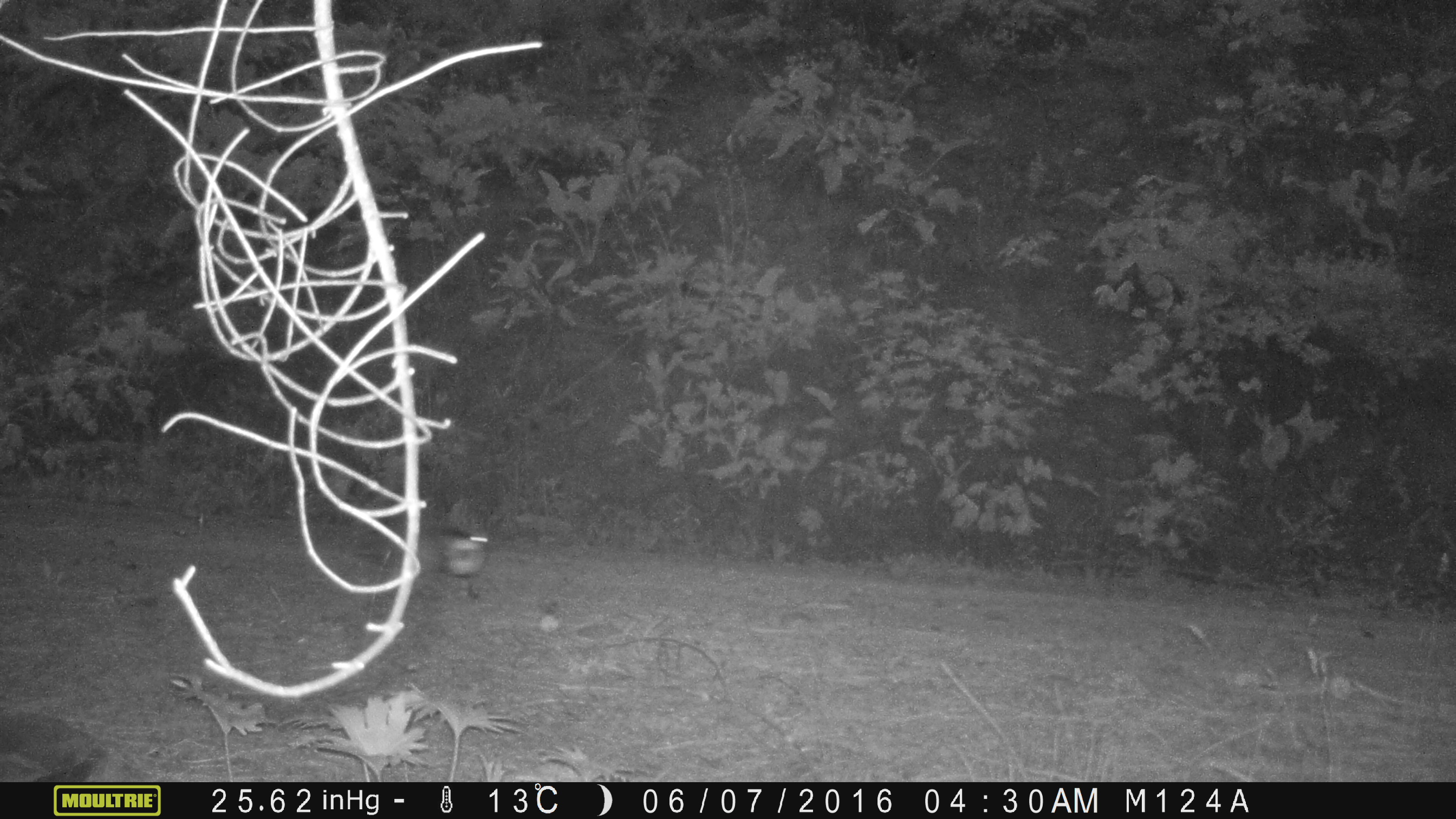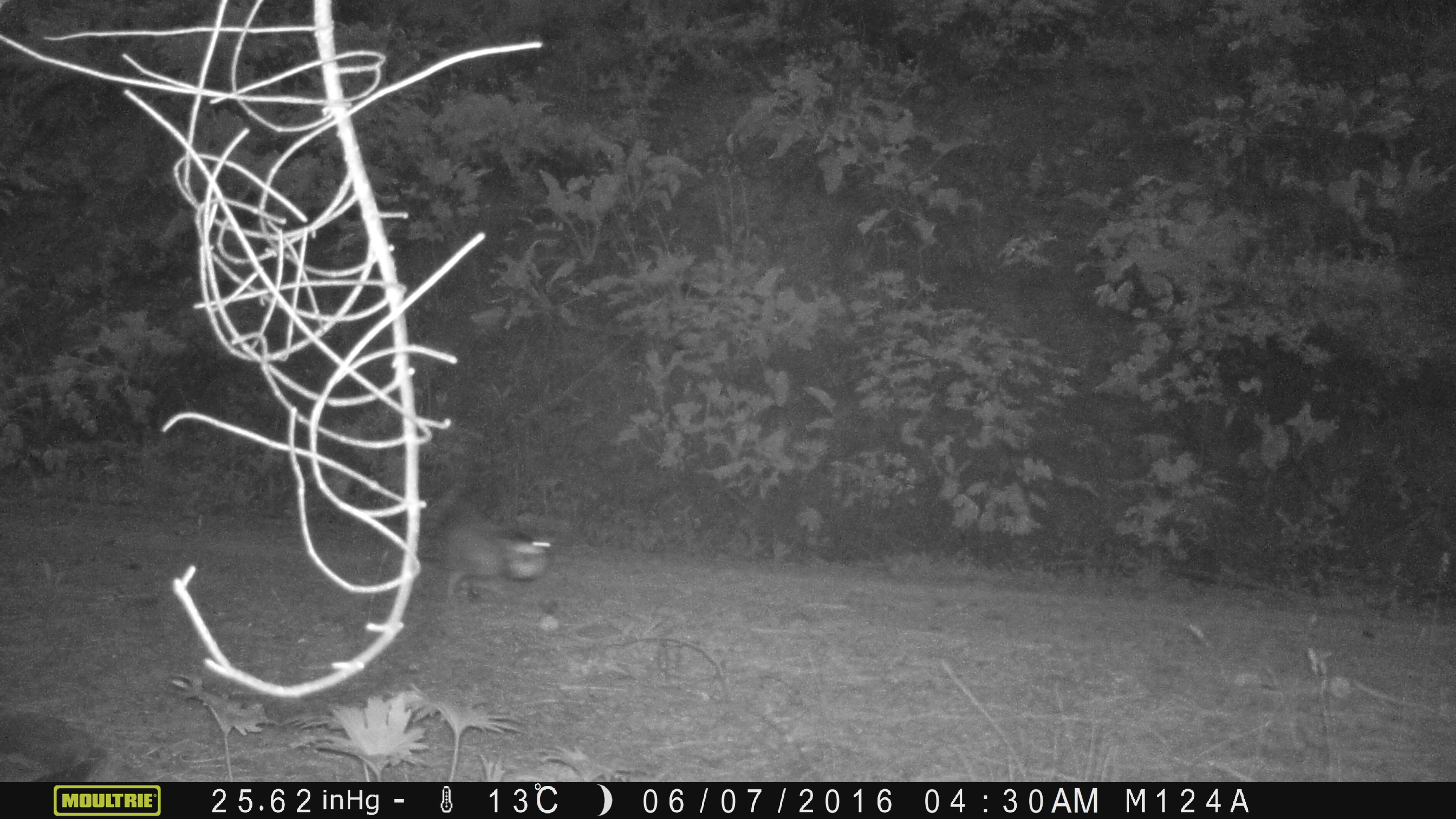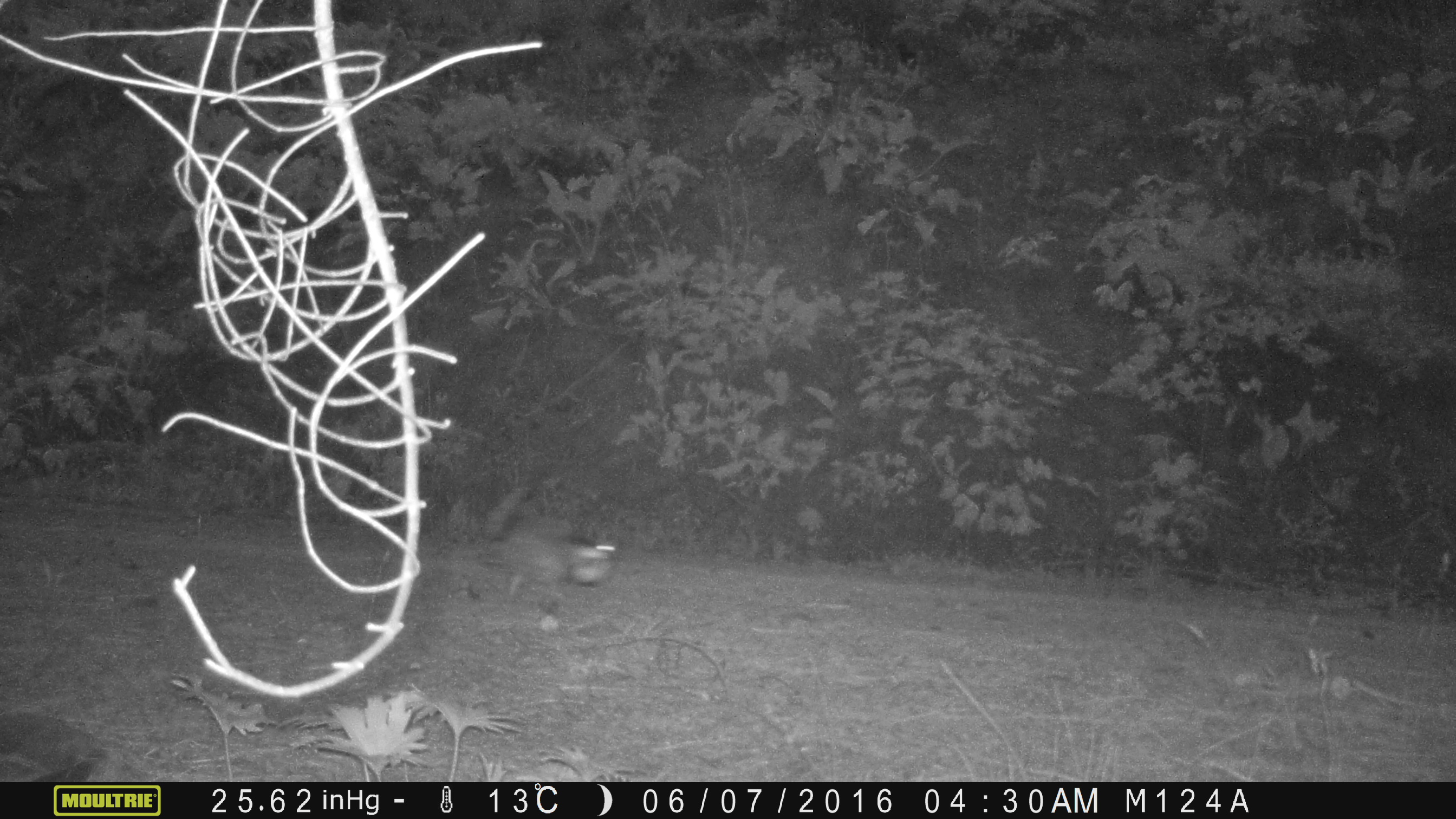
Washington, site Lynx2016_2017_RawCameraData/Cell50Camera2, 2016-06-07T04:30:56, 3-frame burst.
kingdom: Animalia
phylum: Chordata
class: Aves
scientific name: Aves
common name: birds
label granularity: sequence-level